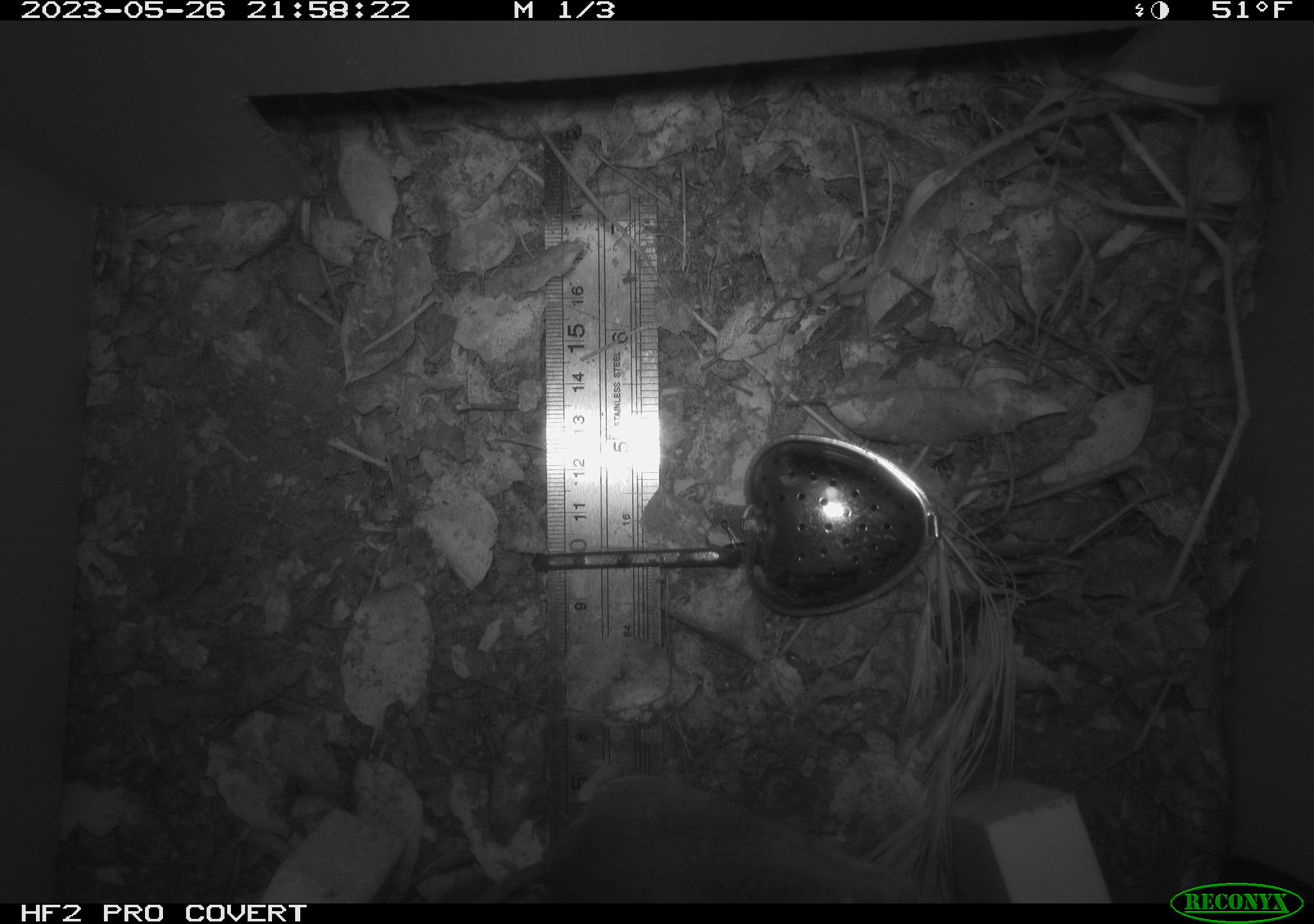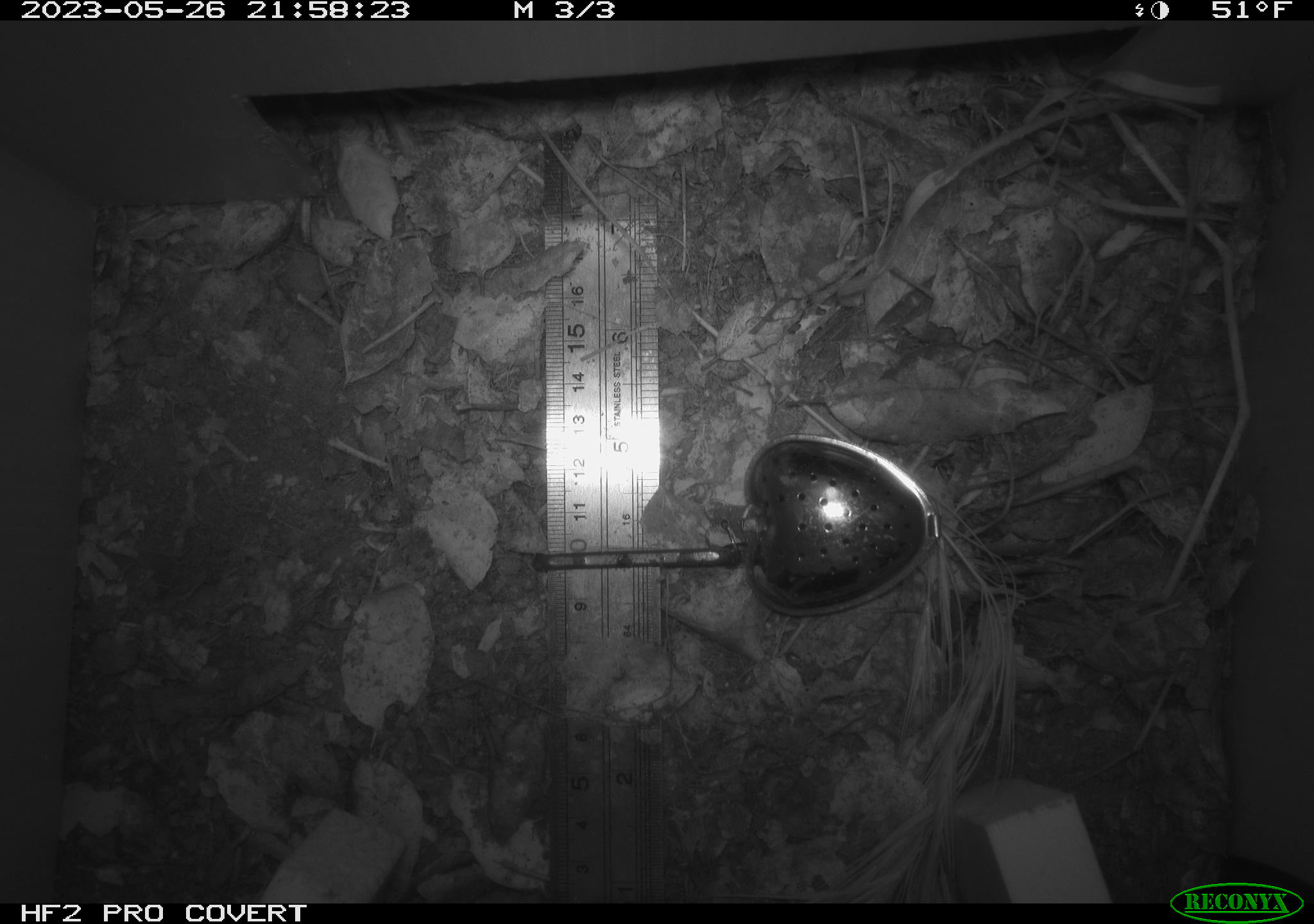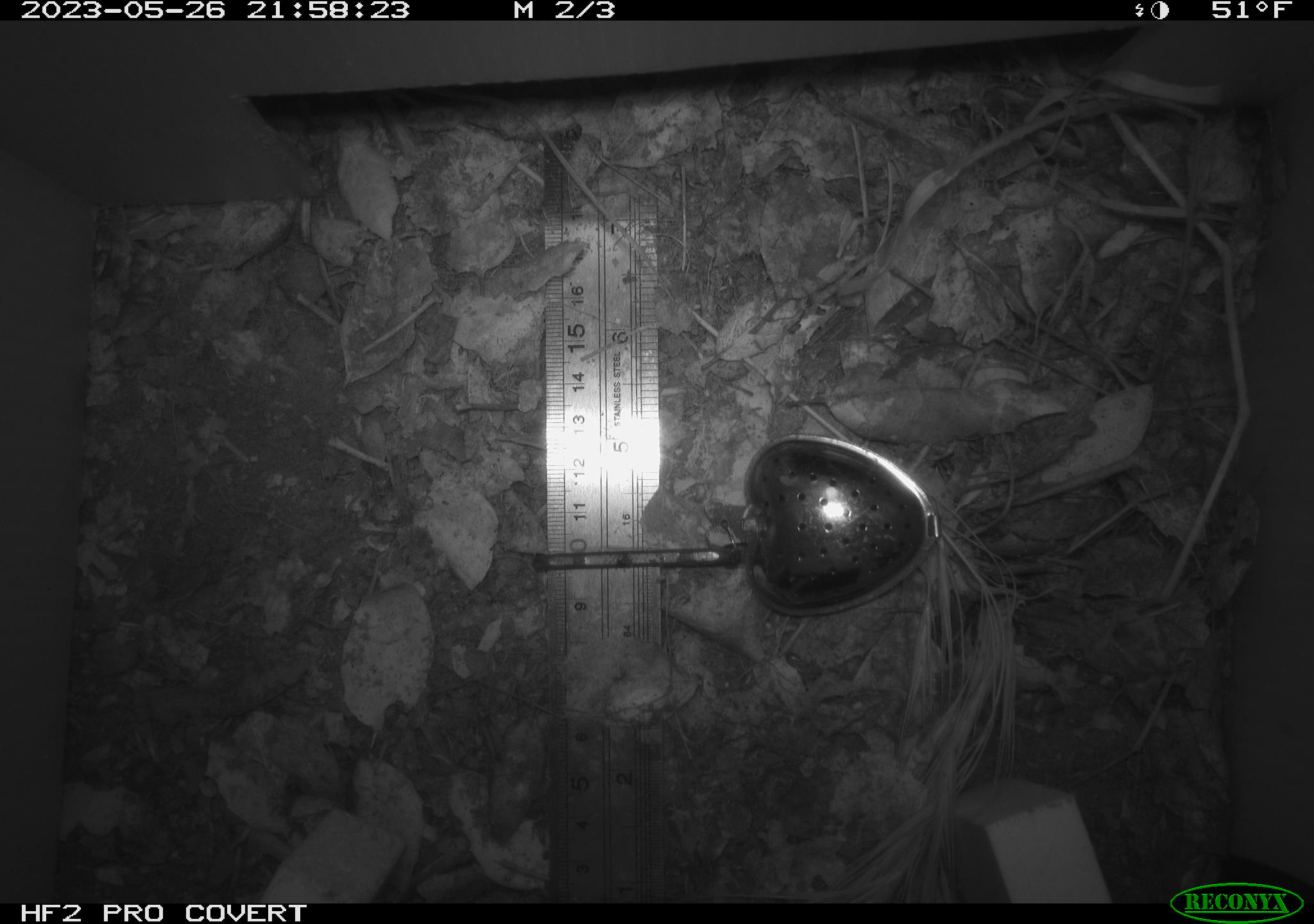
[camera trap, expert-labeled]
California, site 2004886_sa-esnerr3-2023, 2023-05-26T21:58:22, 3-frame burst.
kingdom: Animalia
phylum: Chordata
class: Mammalia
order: Rodentia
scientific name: Rodentia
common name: mouse species